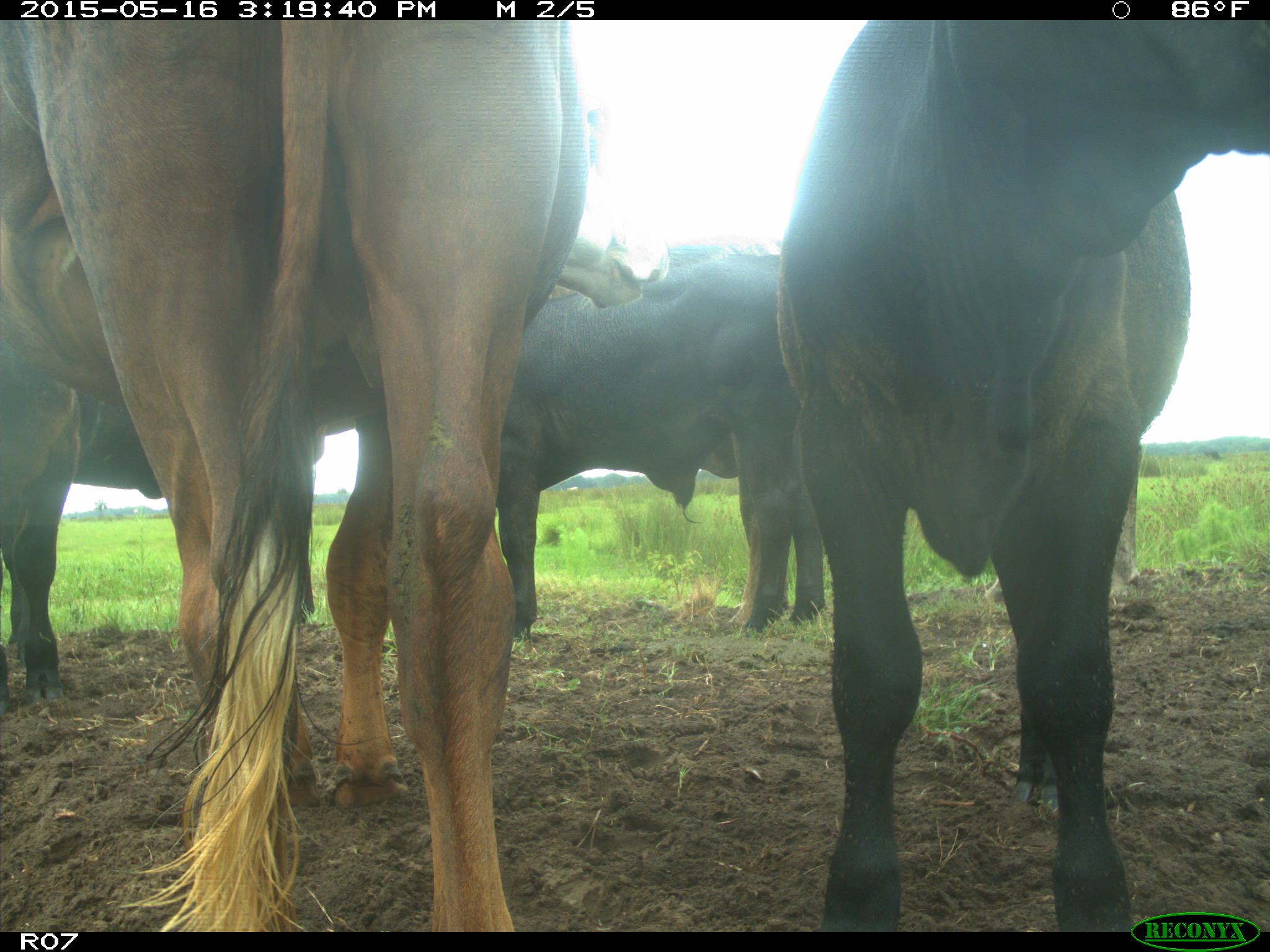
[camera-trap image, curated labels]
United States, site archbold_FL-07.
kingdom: Animalia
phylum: Chordata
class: Mammalia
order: Artiodactyla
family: Bovidae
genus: Bos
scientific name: Bos taurus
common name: domestic cow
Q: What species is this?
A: Bos taurus (domestic cow).